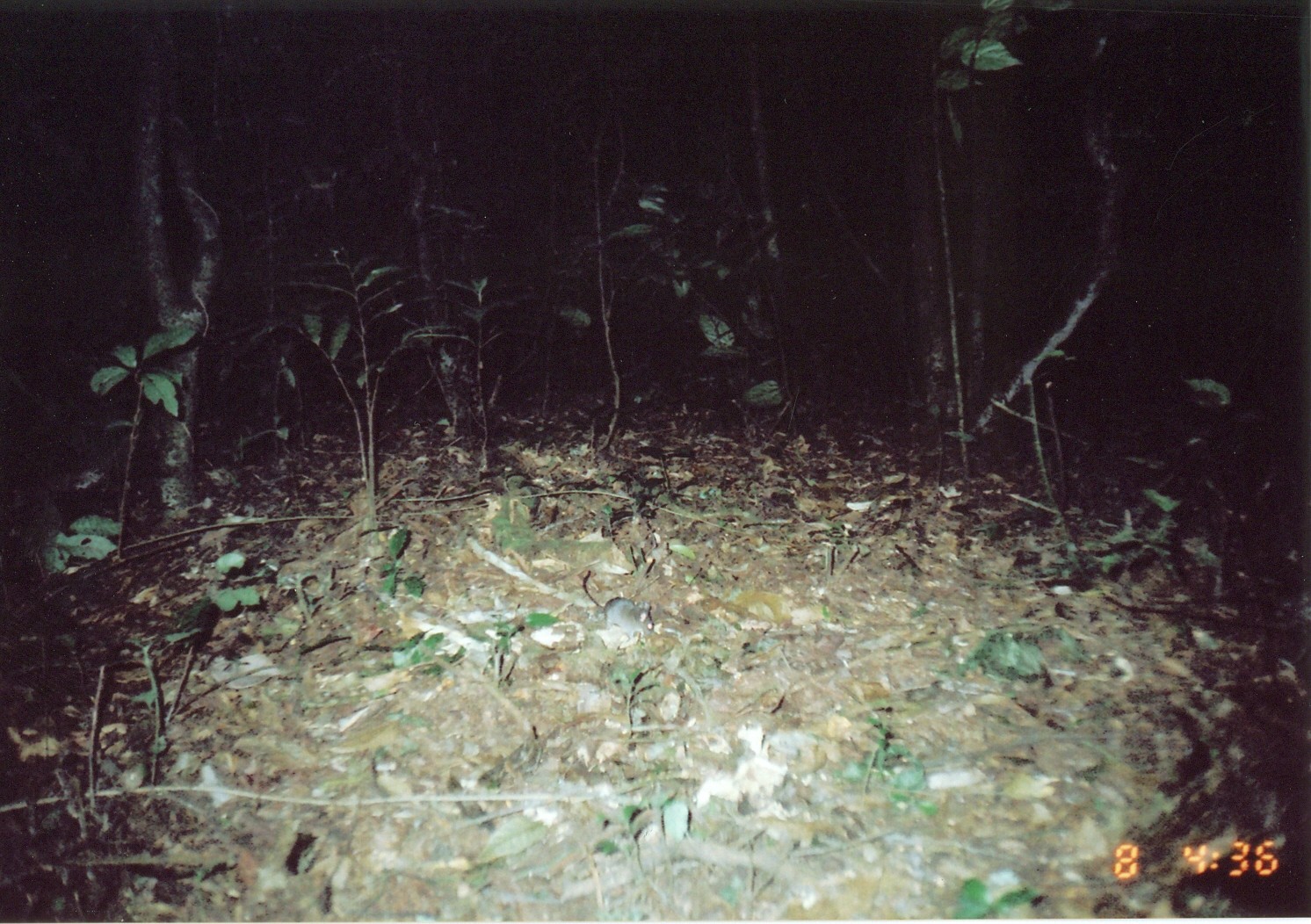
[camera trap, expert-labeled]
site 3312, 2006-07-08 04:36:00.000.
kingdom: Animalia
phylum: Chordata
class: Mammalia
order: Rodentia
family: Muridae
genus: Rattus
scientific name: Rattus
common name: rodent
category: unknown rat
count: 1